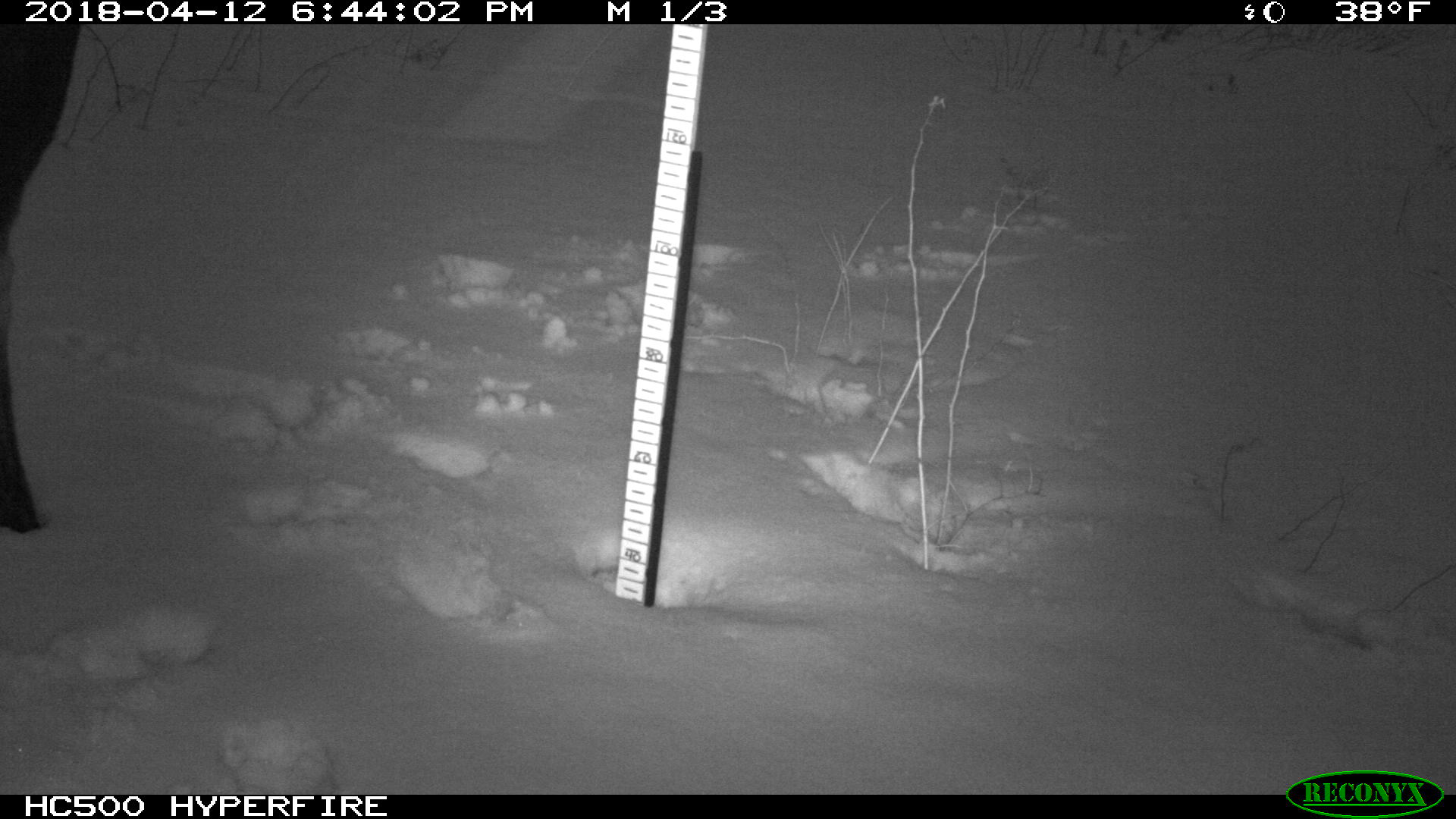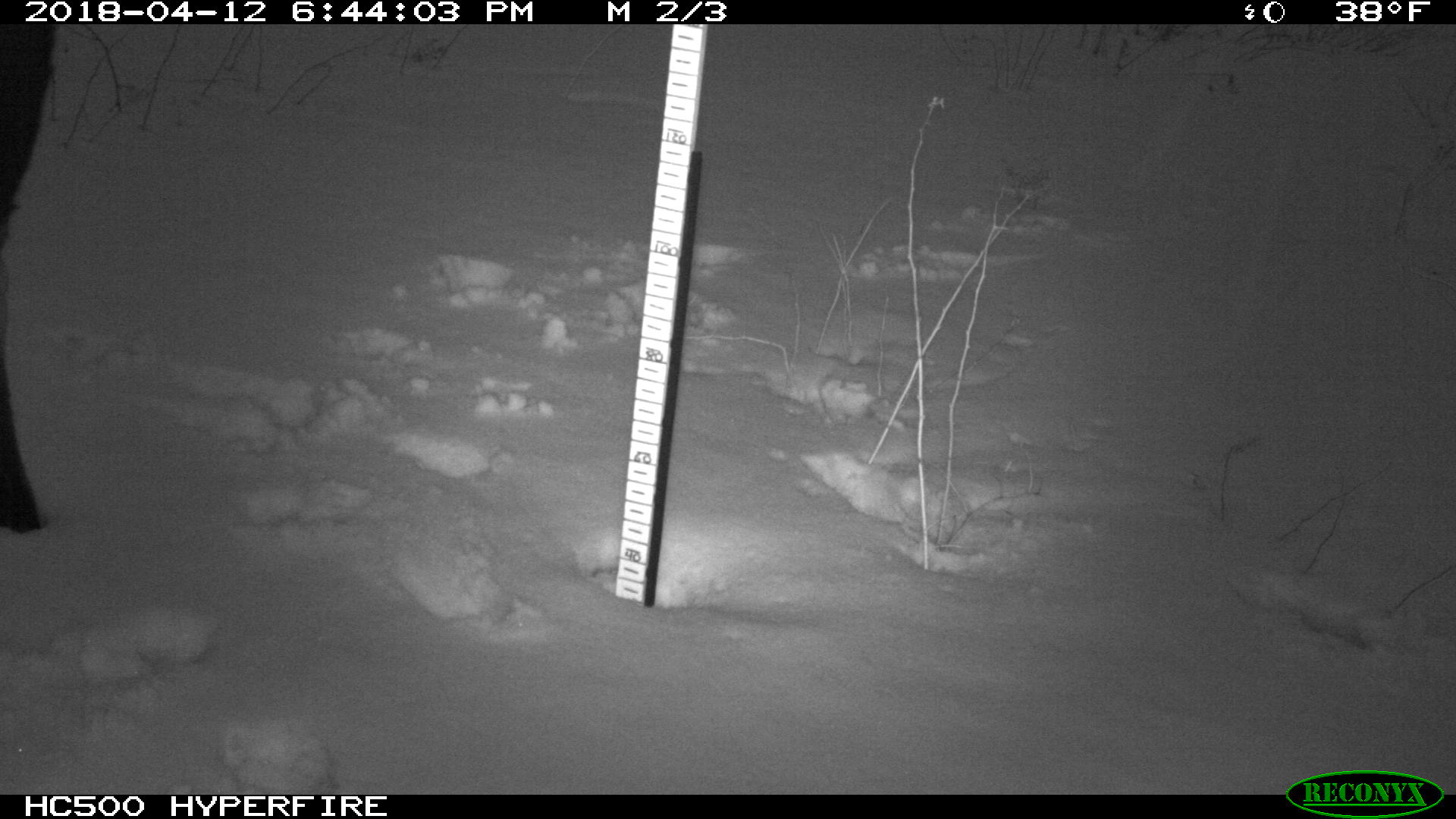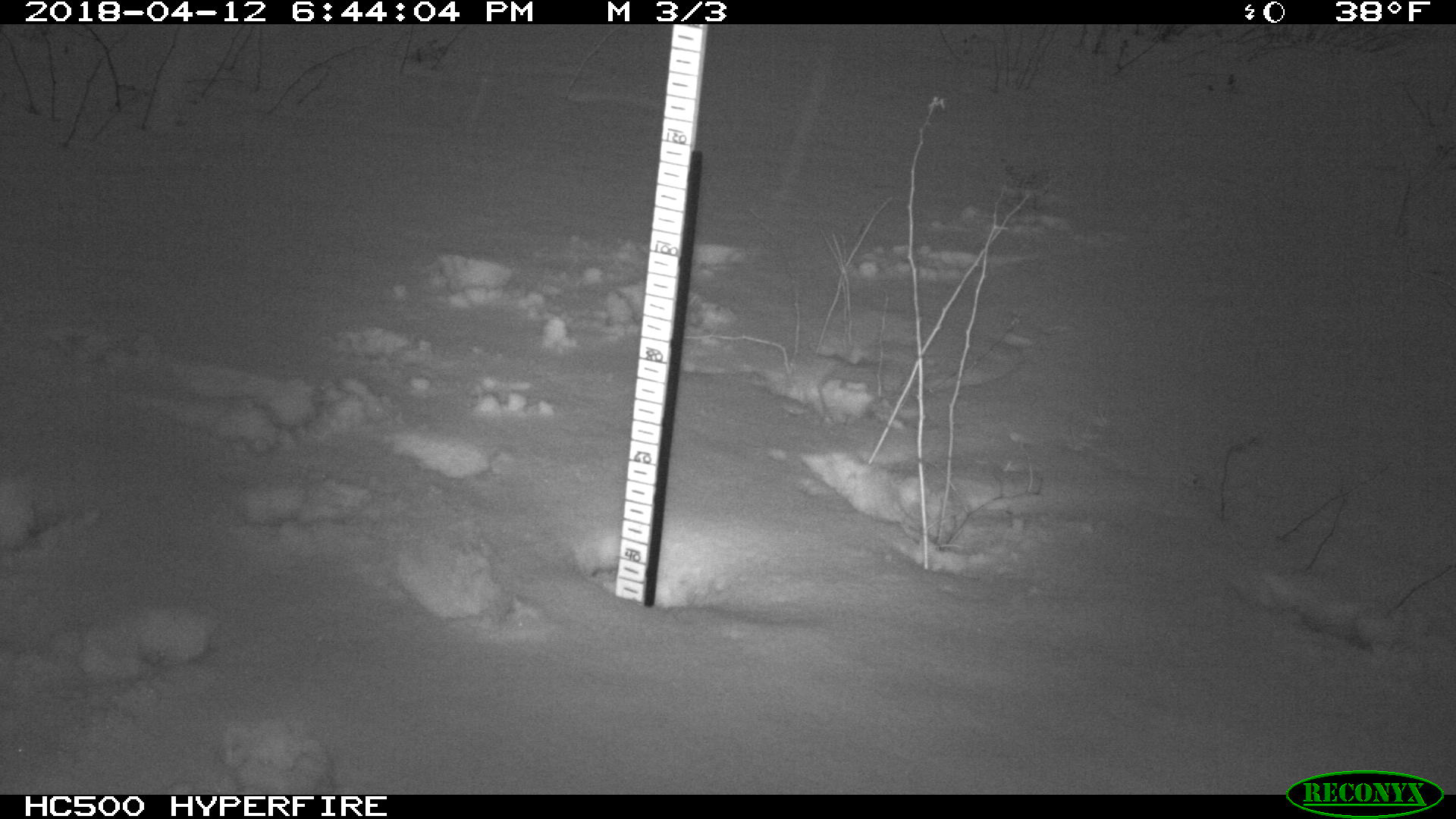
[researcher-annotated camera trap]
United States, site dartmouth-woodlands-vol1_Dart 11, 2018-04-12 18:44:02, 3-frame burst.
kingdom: Animalia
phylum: Chordata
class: Mammalia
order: Artiodactyla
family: Cervidae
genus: Alces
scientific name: Alces alces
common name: moose